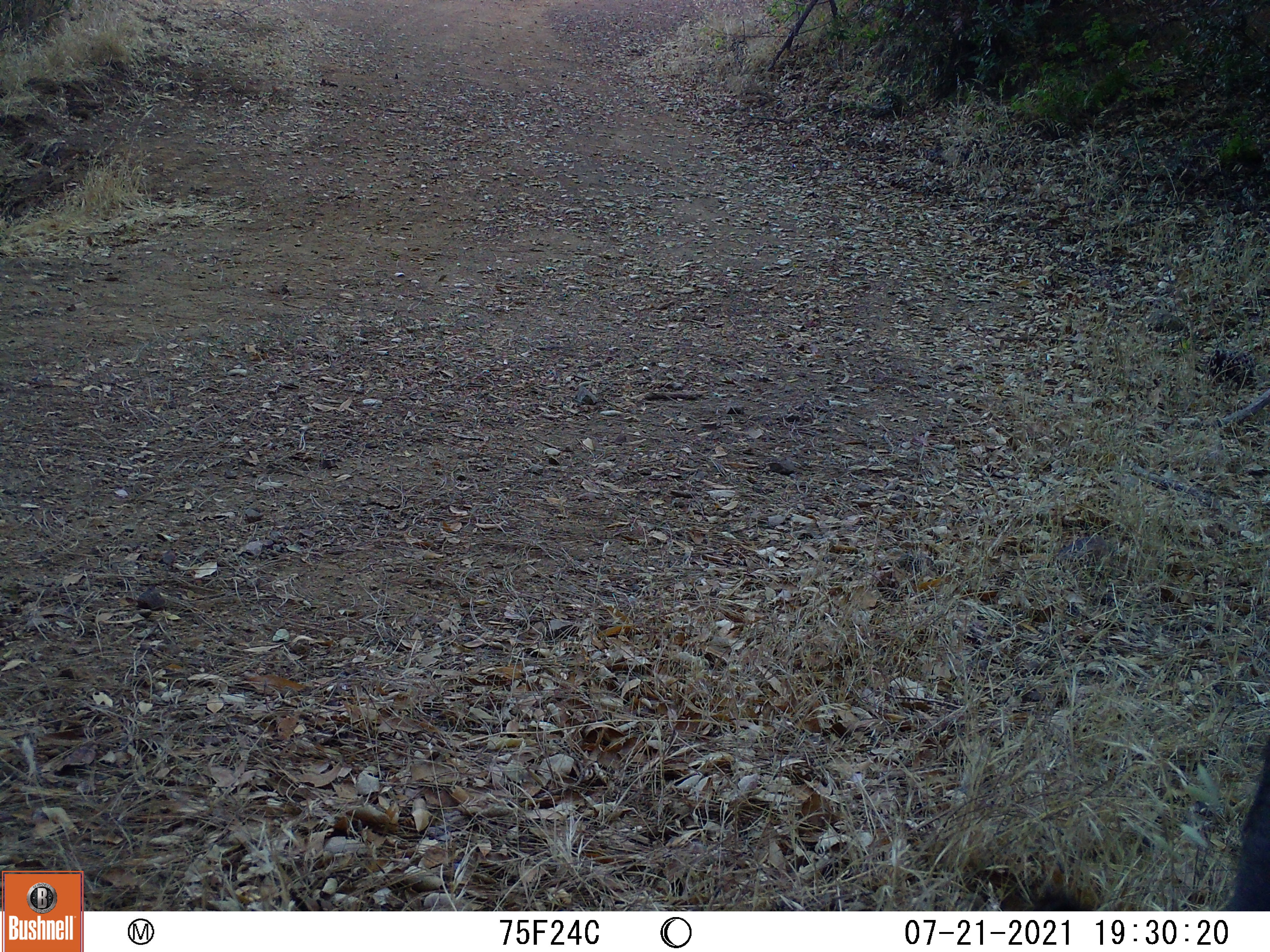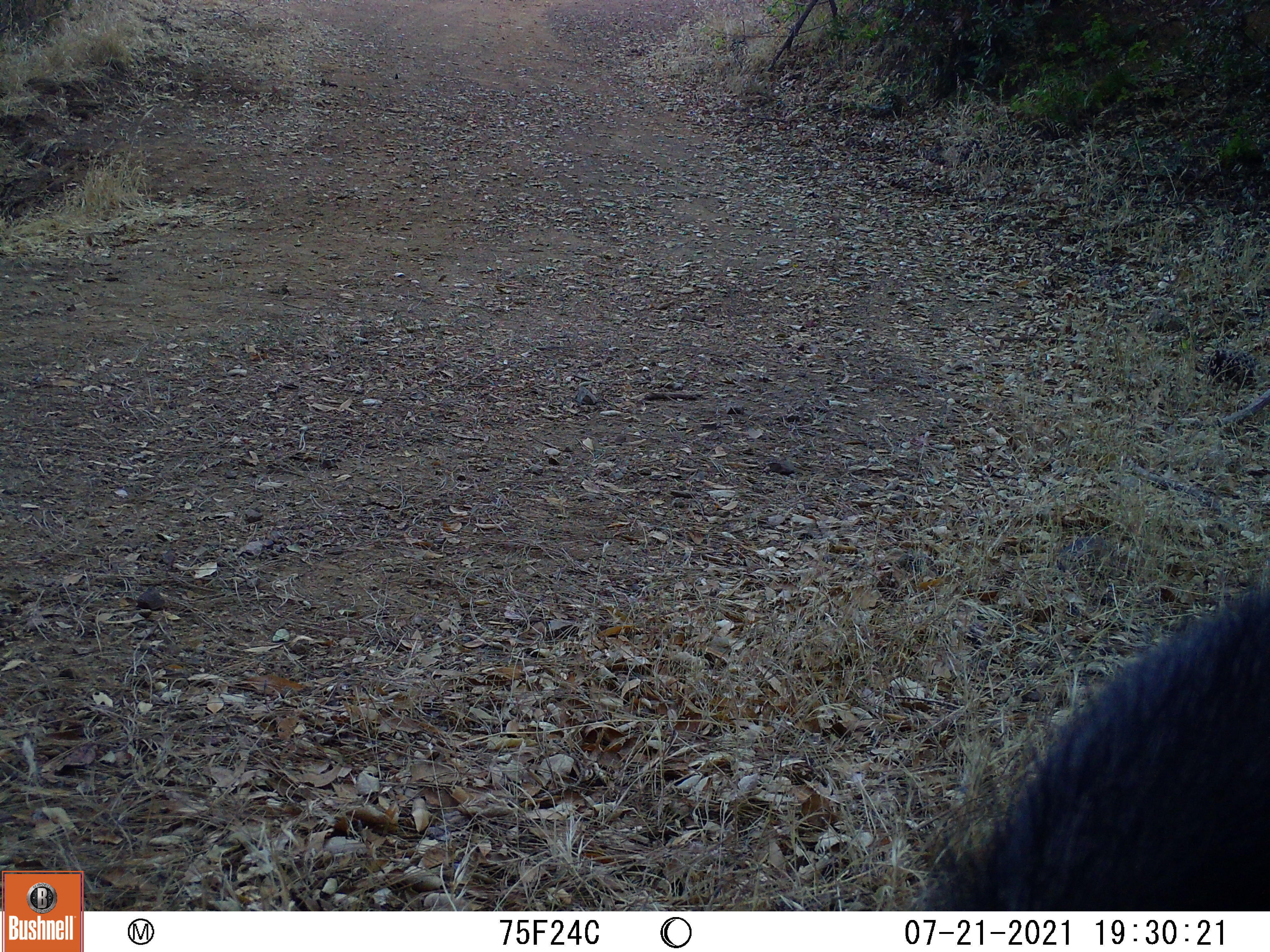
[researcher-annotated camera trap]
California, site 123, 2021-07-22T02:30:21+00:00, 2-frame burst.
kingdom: Animalia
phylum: Chordata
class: Mammalia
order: Artiodactyla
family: Suidae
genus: Sus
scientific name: Sus scrofa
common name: wild boar